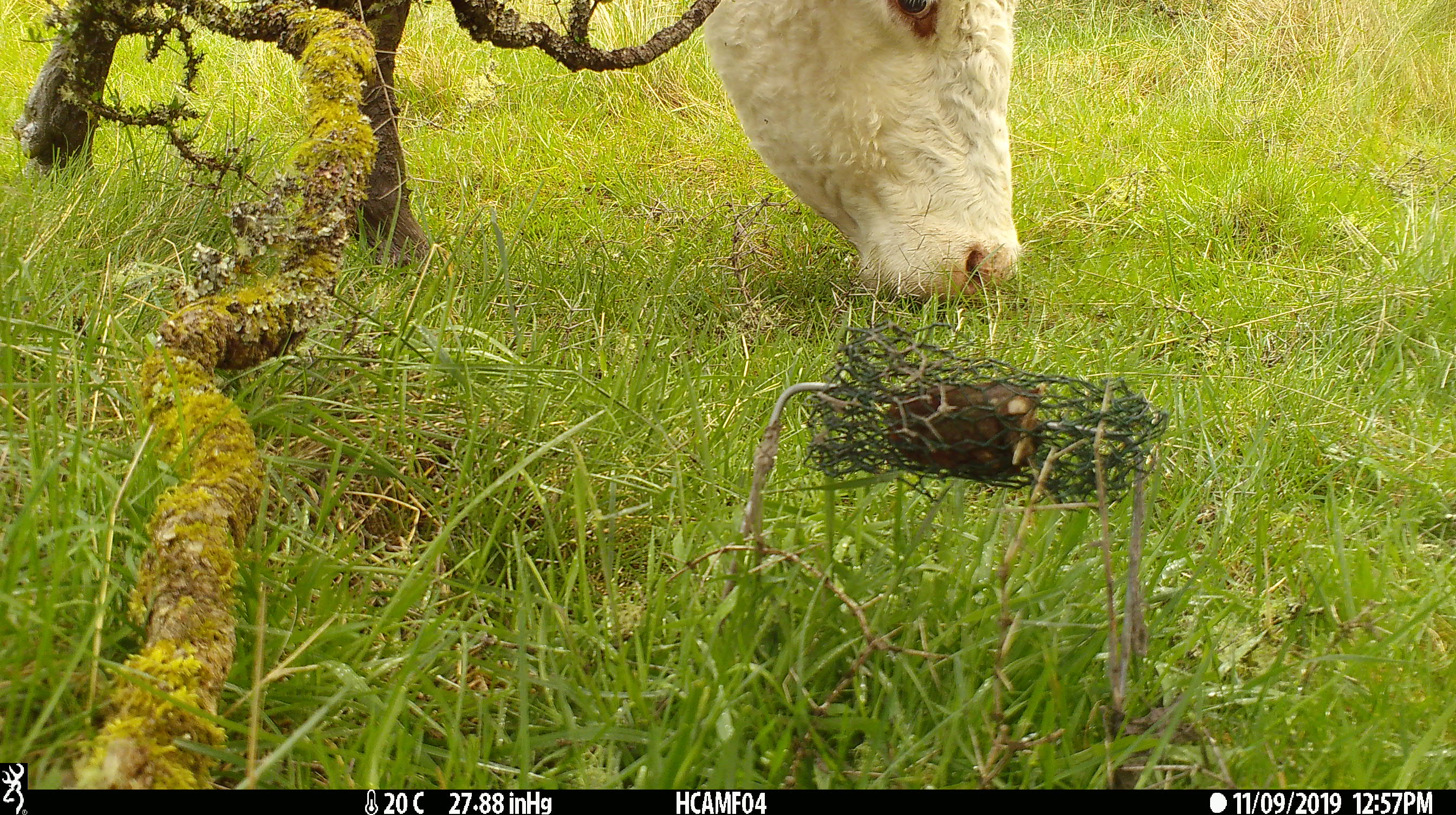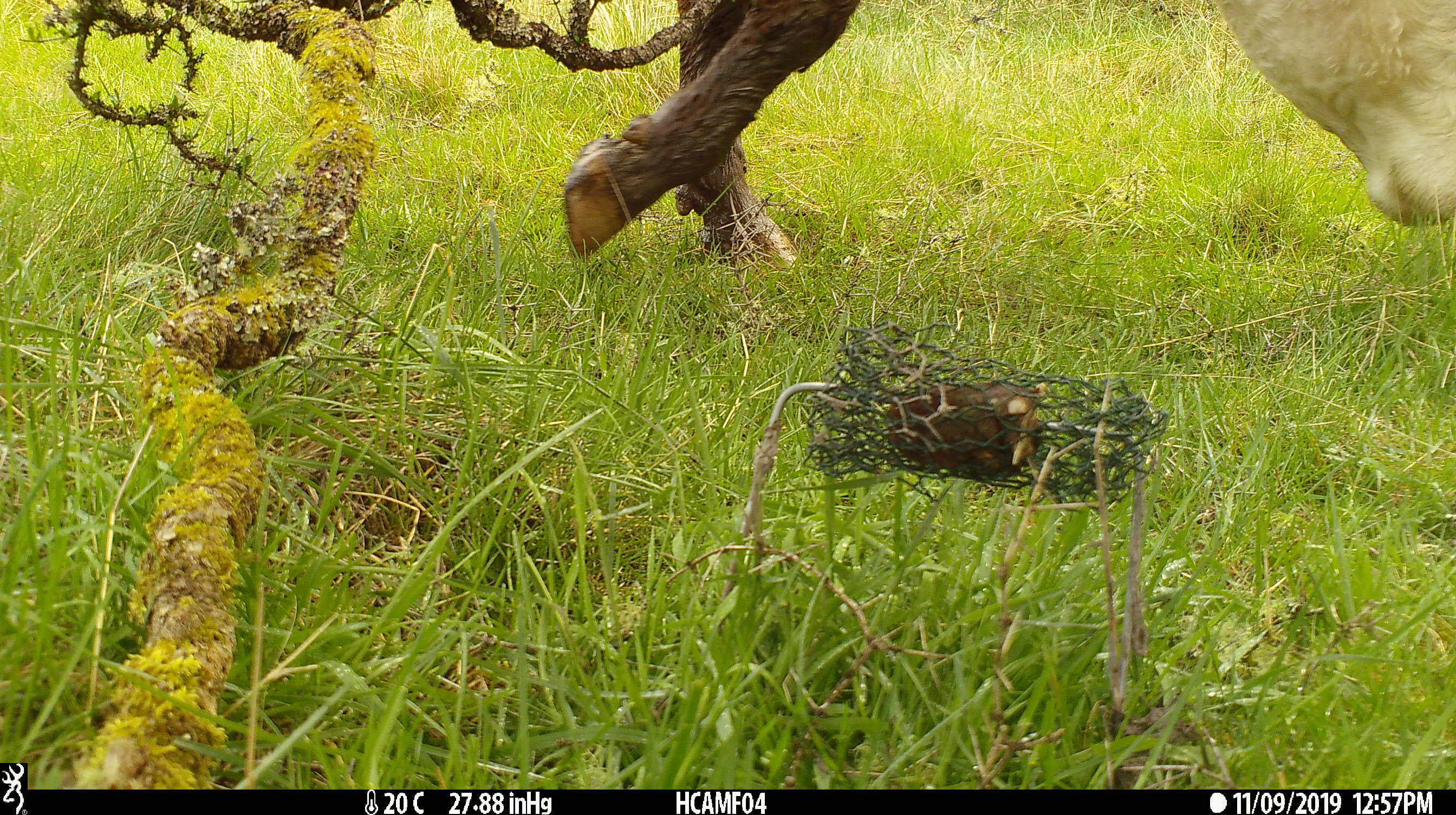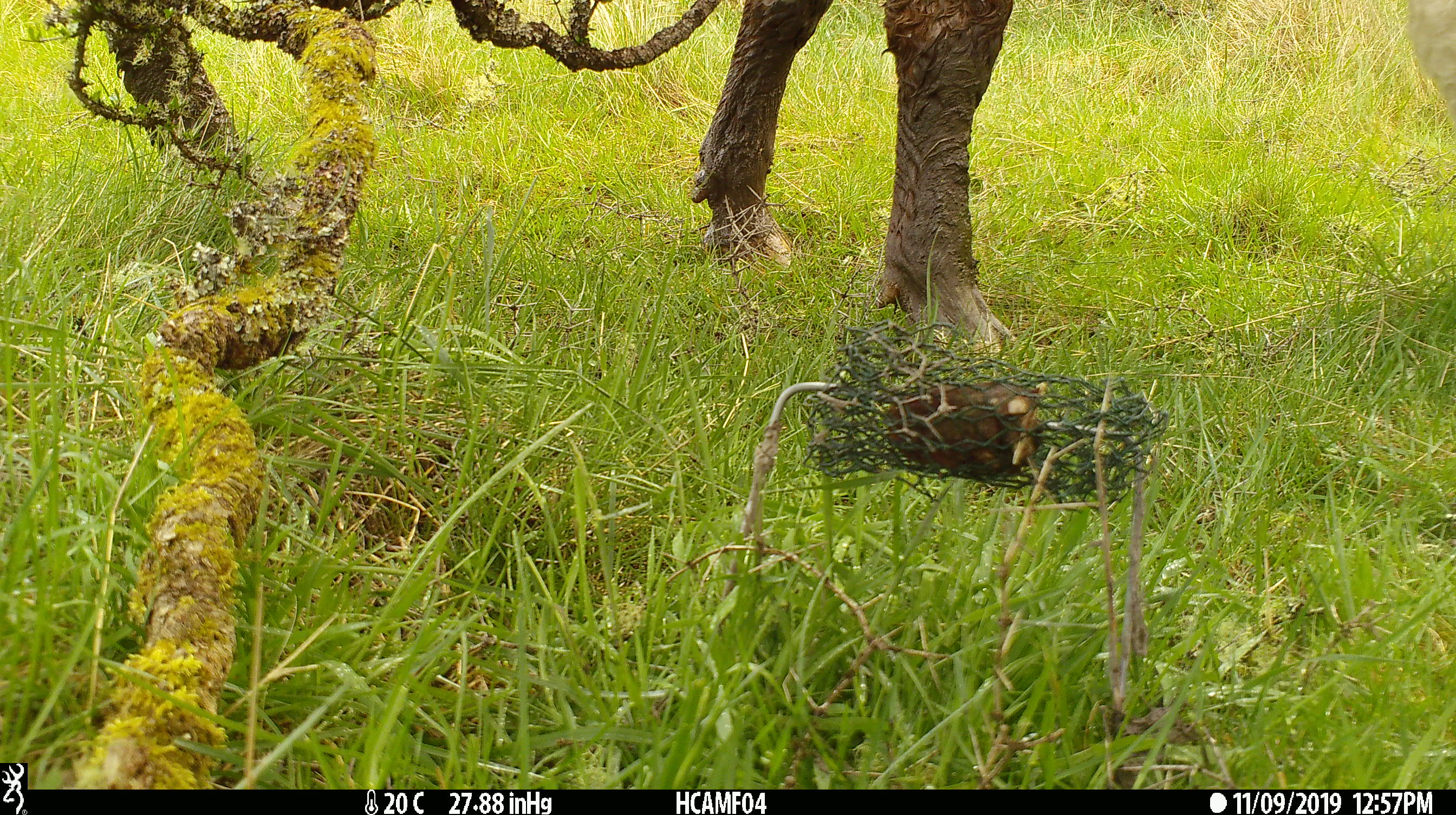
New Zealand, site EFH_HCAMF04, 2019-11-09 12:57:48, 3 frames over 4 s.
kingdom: Animalia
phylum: Chordata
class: Mammalia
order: Artiodactyla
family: Bovidae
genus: Bos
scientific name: Bos taurus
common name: domestic cow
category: cow